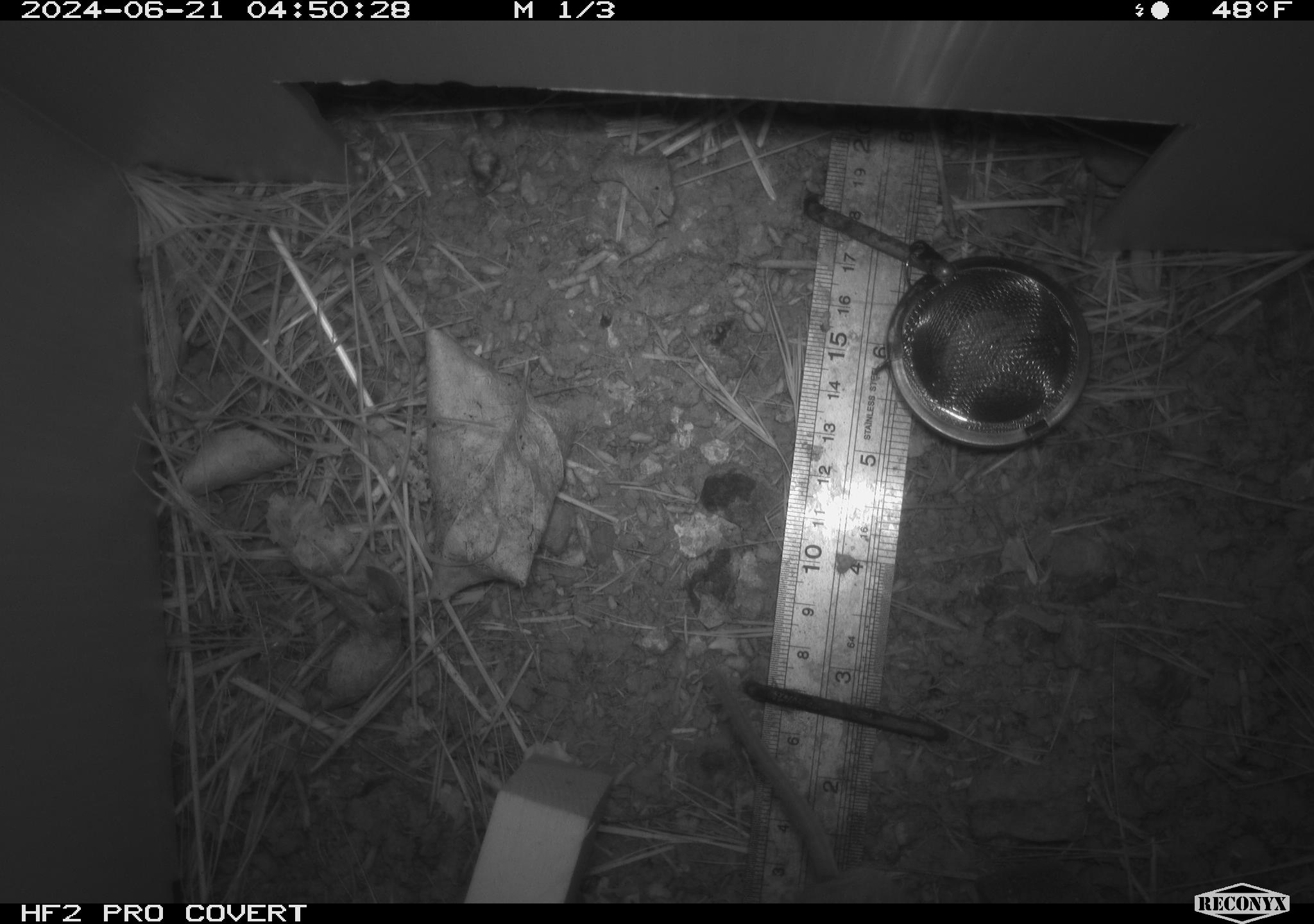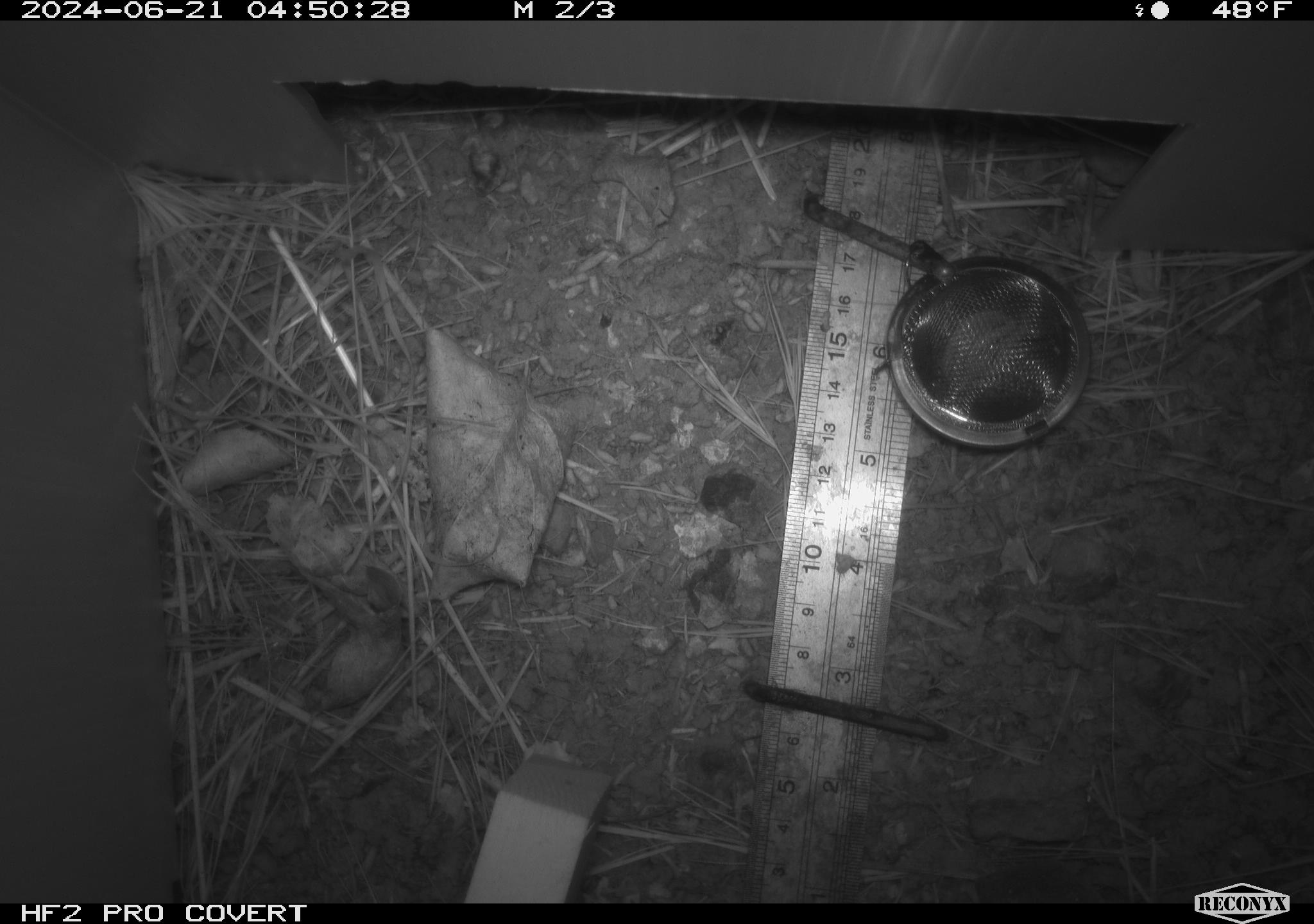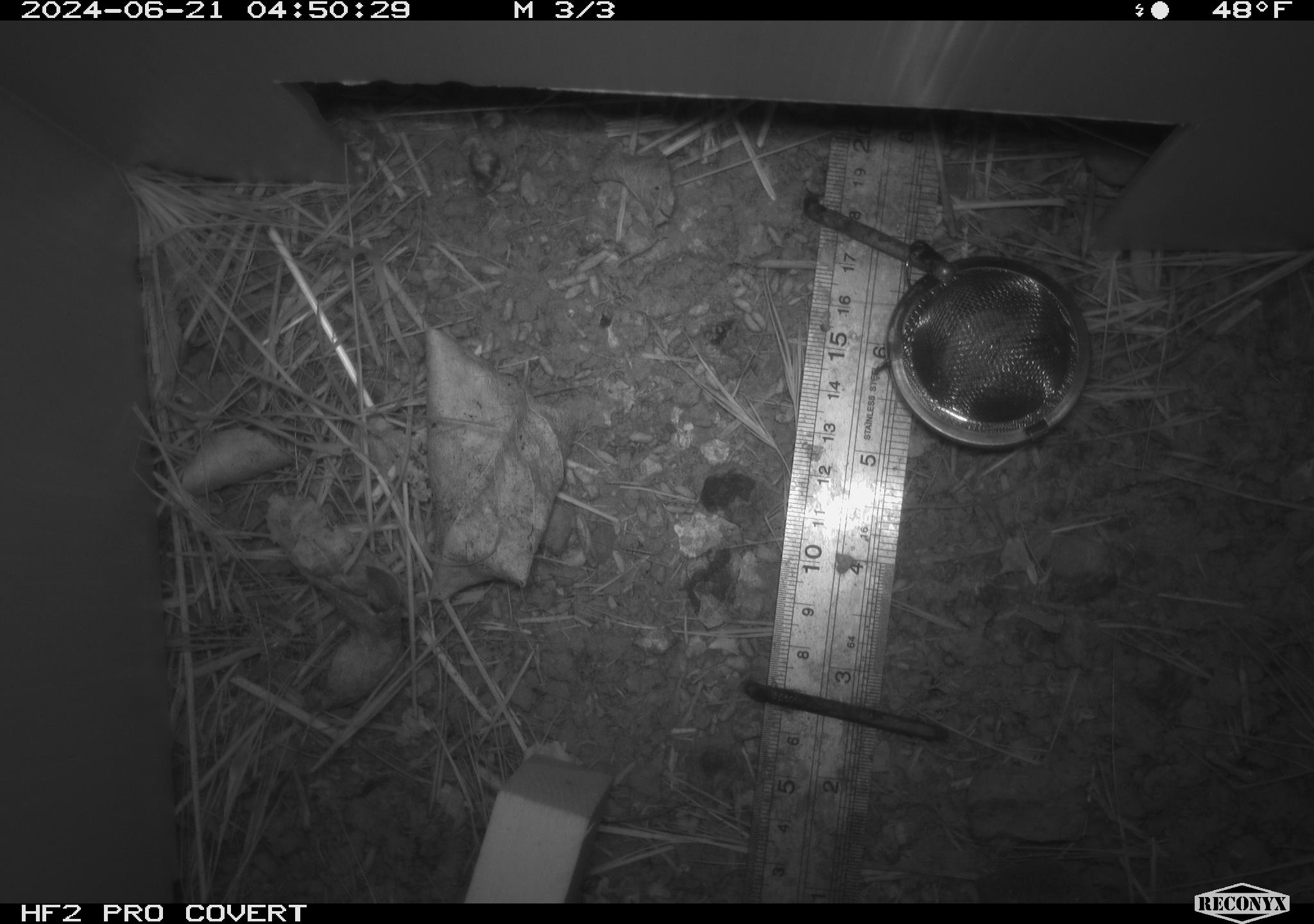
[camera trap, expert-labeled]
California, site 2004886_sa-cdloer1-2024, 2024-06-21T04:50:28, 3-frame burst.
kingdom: Animalia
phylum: Chordata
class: Mammalia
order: Rodentia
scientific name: Rodentia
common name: mouse species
Mouse species (Rodentia).